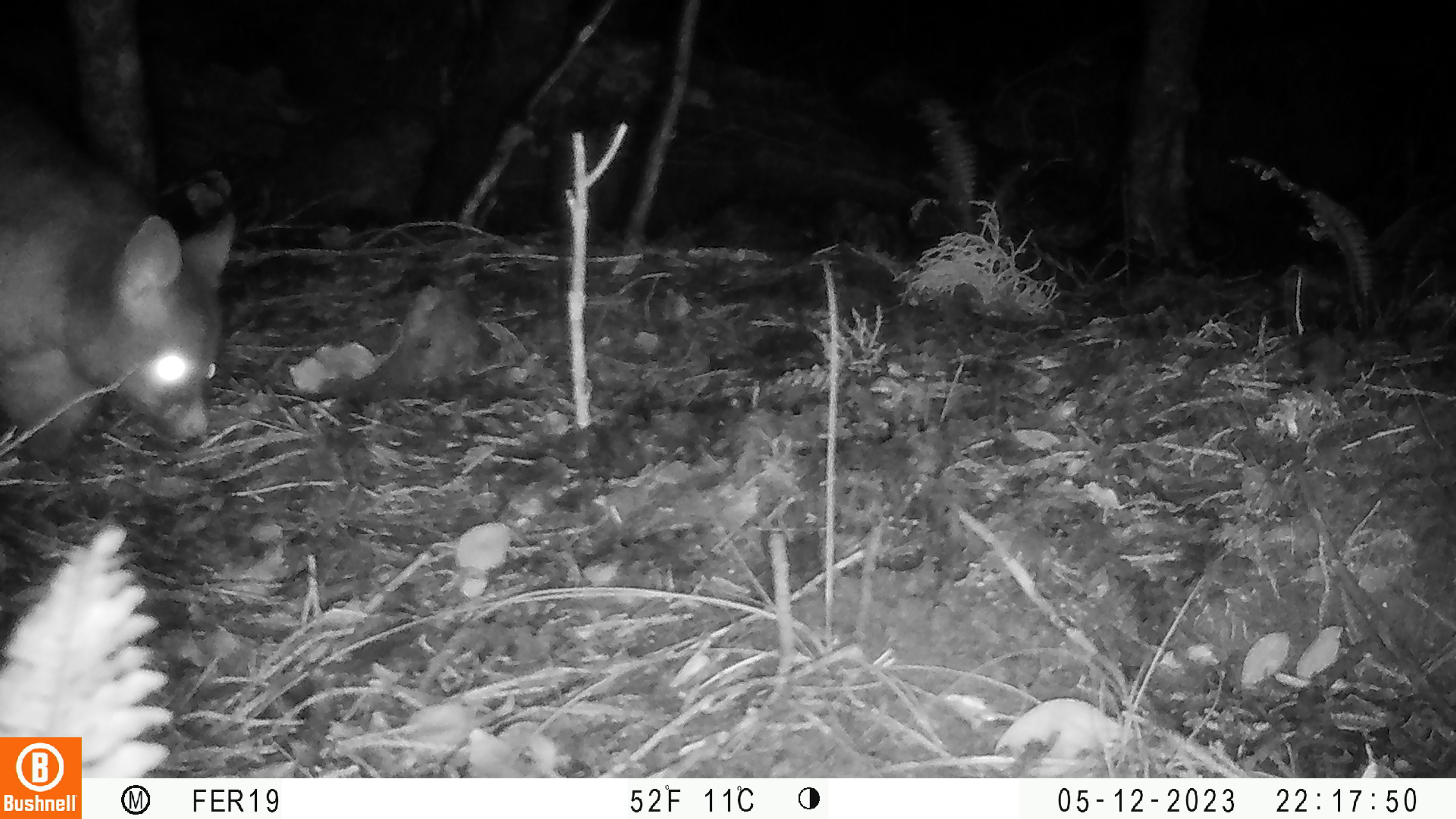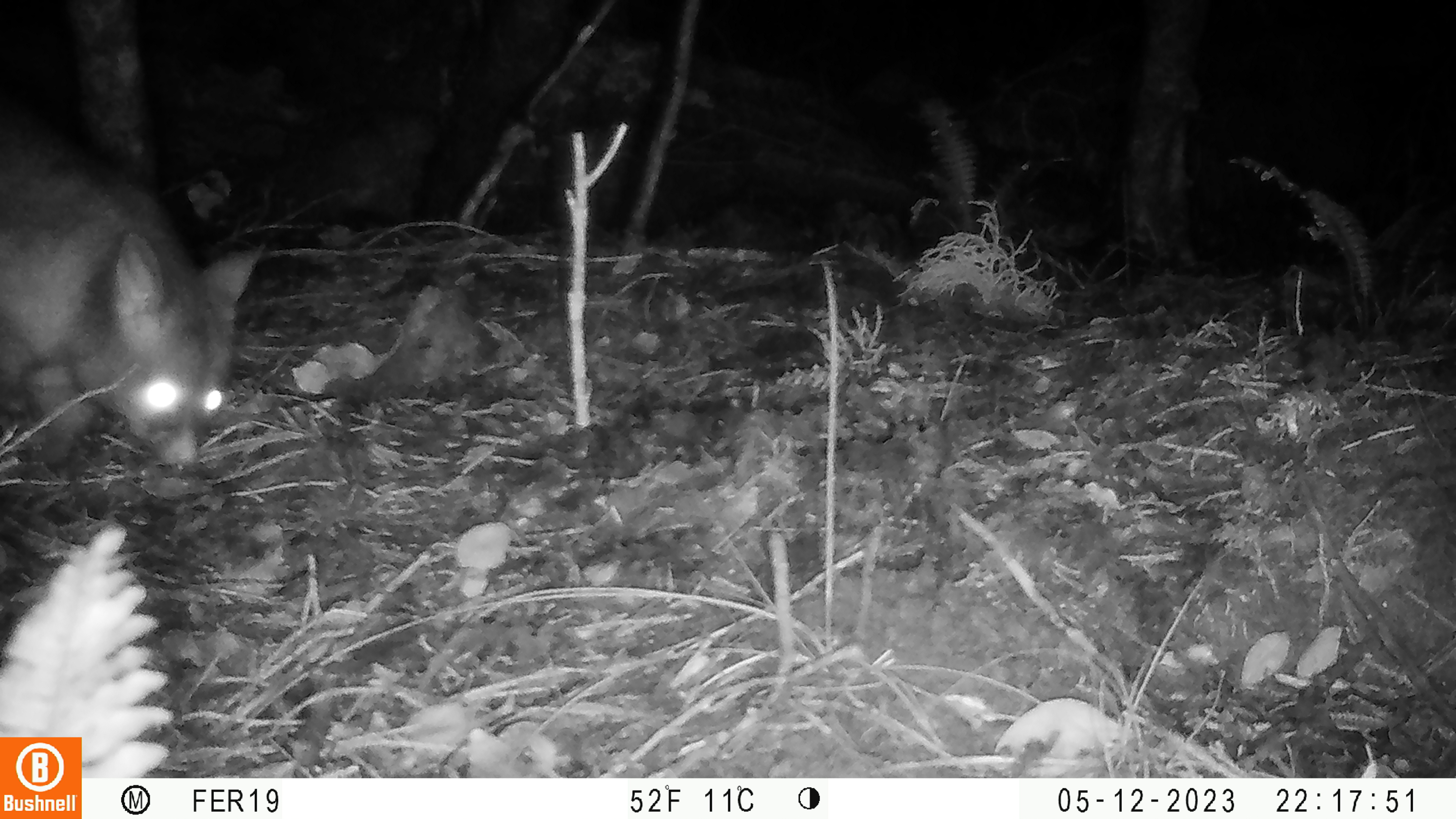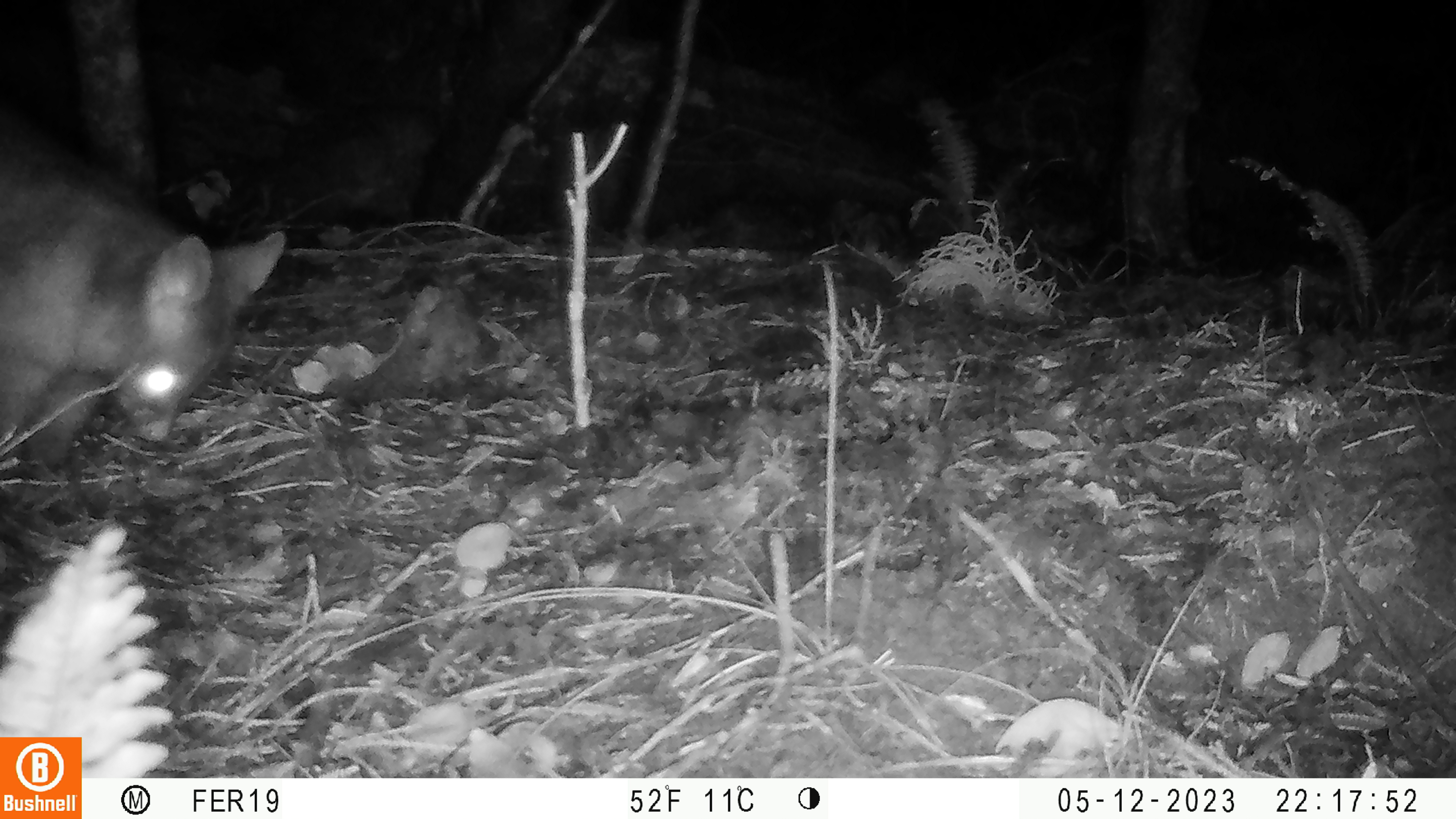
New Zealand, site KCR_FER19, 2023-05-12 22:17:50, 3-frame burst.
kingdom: Animalia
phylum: Chordata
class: Mammalia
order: Diprotodontia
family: Phalangeridae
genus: Trichosurus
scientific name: Trichosurus vulpecula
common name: common brushtail possum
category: possum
Possum (common brushtail possum) (Trichosurus vulpecula).